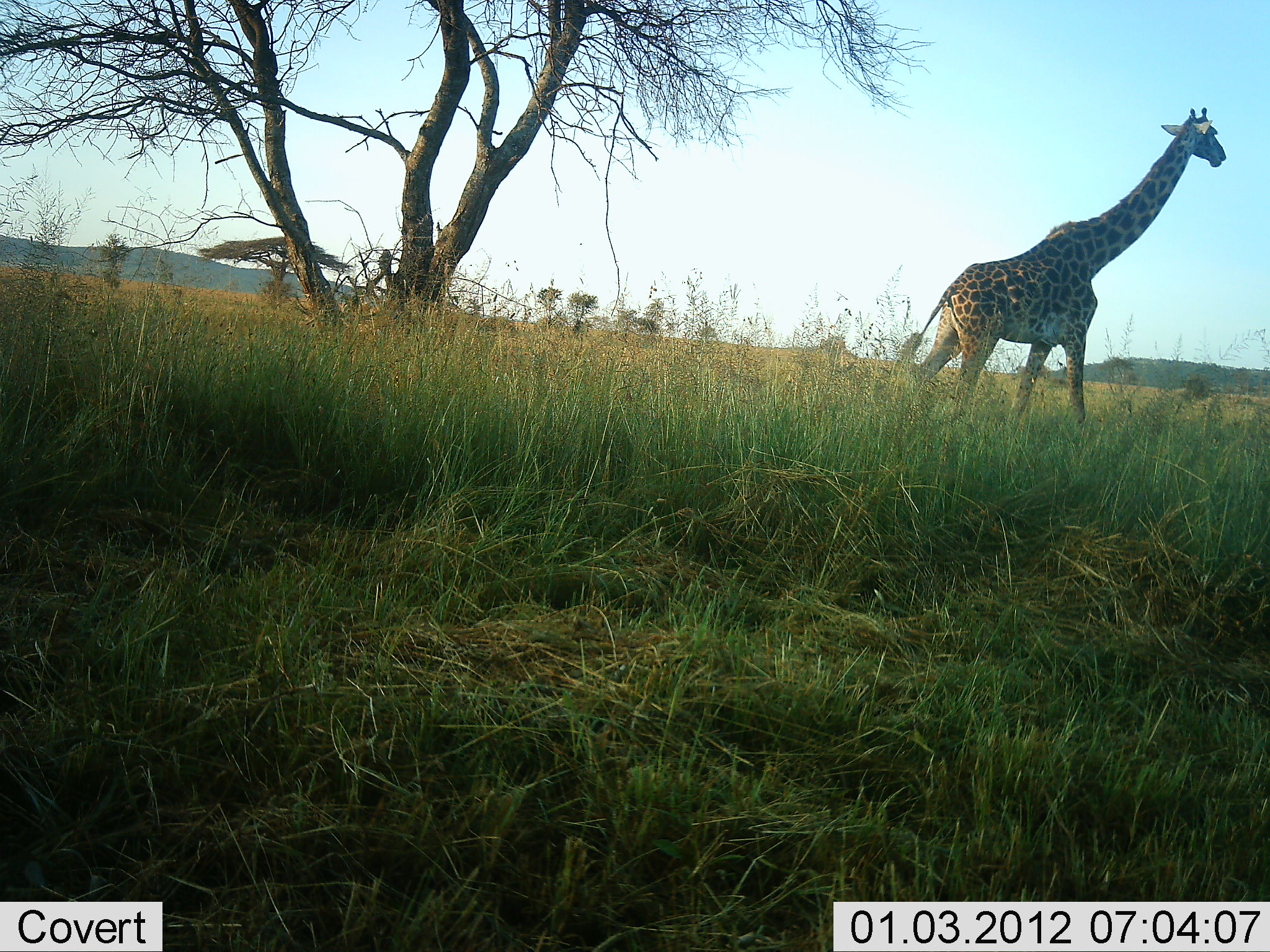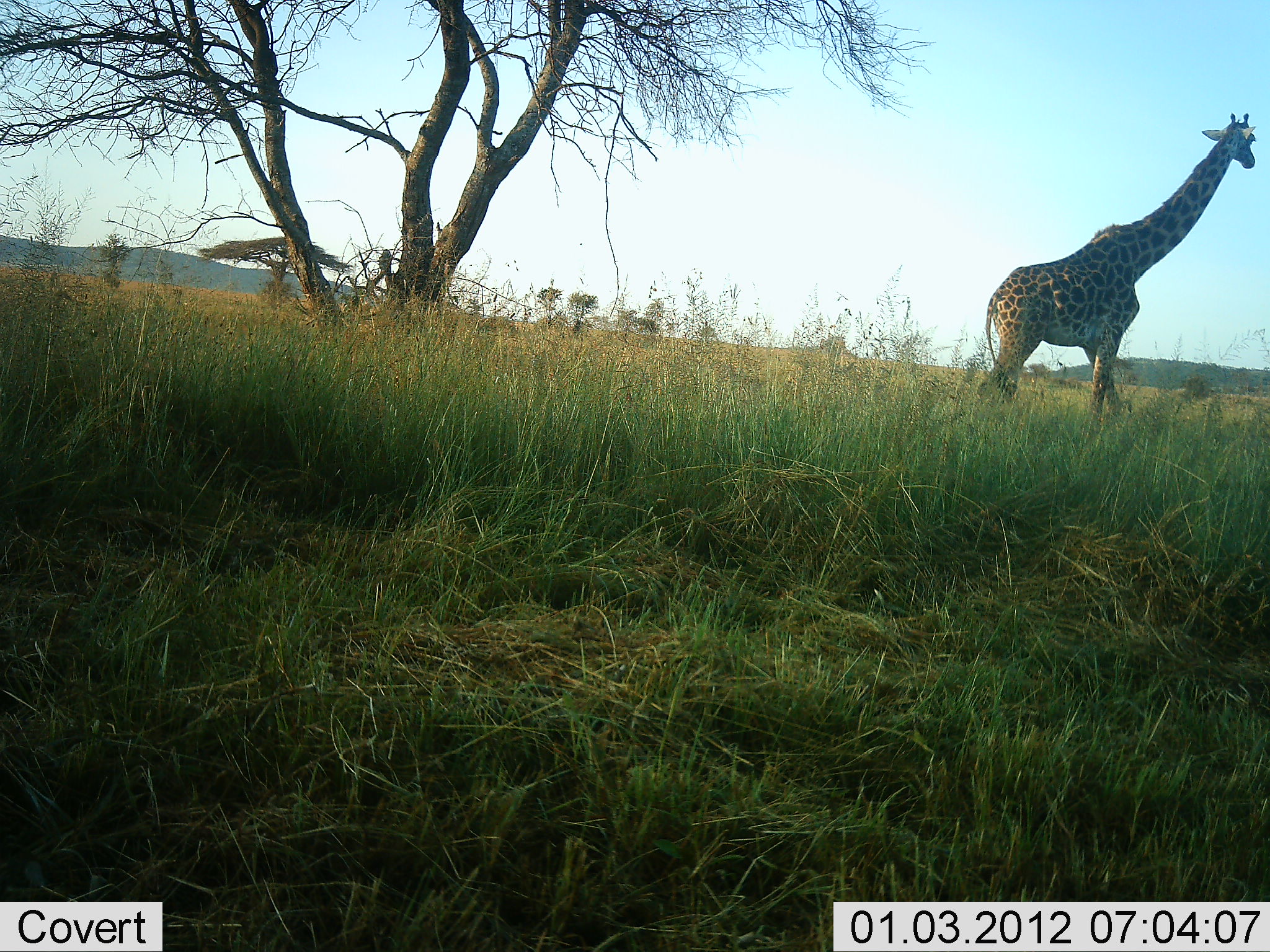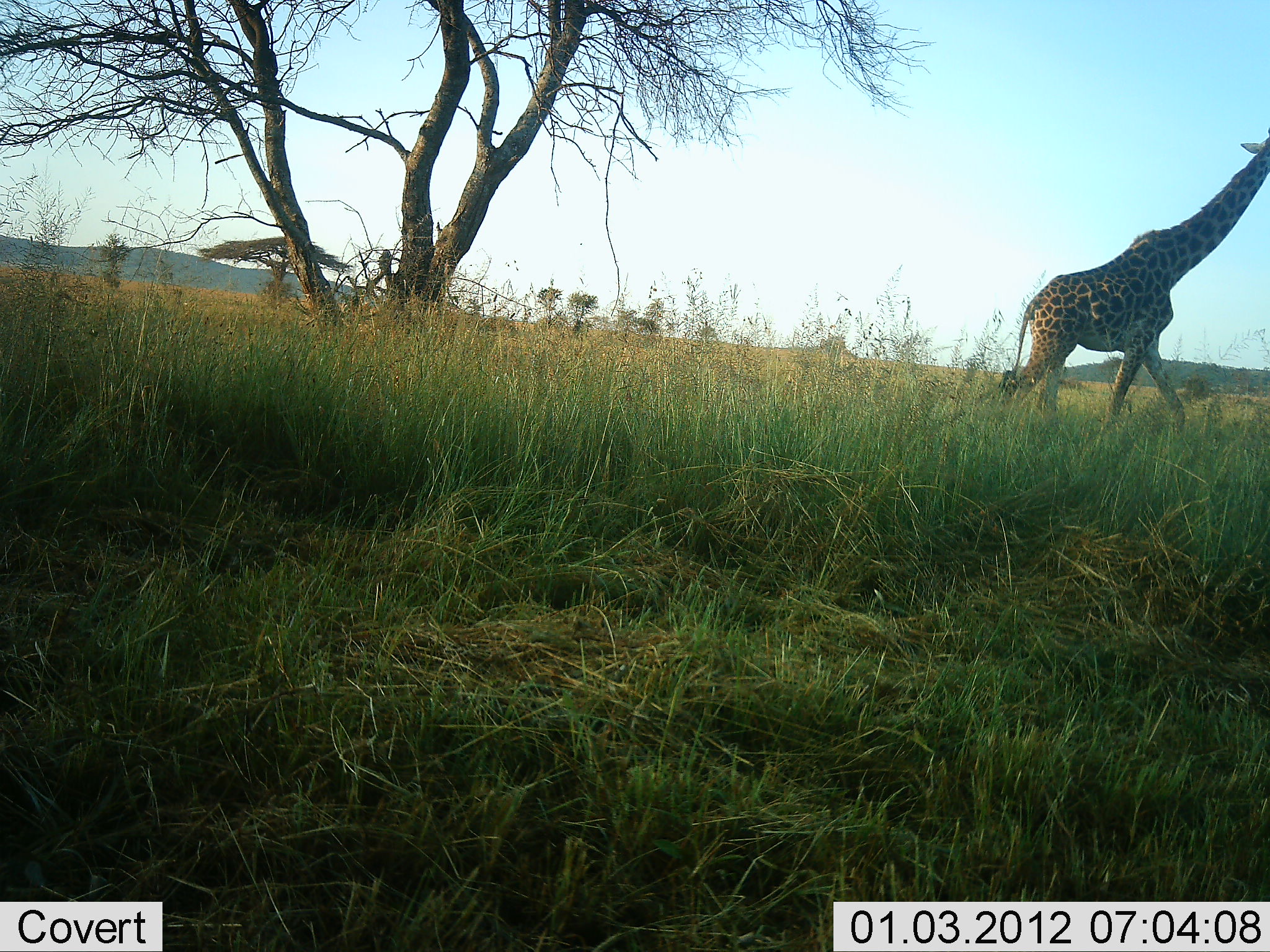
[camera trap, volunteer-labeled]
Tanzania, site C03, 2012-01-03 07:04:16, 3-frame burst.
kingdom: Animalia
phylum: Chordata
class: Mammalia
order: Artiodactyla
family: Giraffidae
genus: Giraffa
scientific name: Giraffa camelopardalis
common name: giraffe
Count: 1.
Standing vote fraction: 3%.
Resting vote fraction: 0%.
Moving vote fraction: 100%.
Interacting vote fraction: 0%.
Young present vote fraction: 0%.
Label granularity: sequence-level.